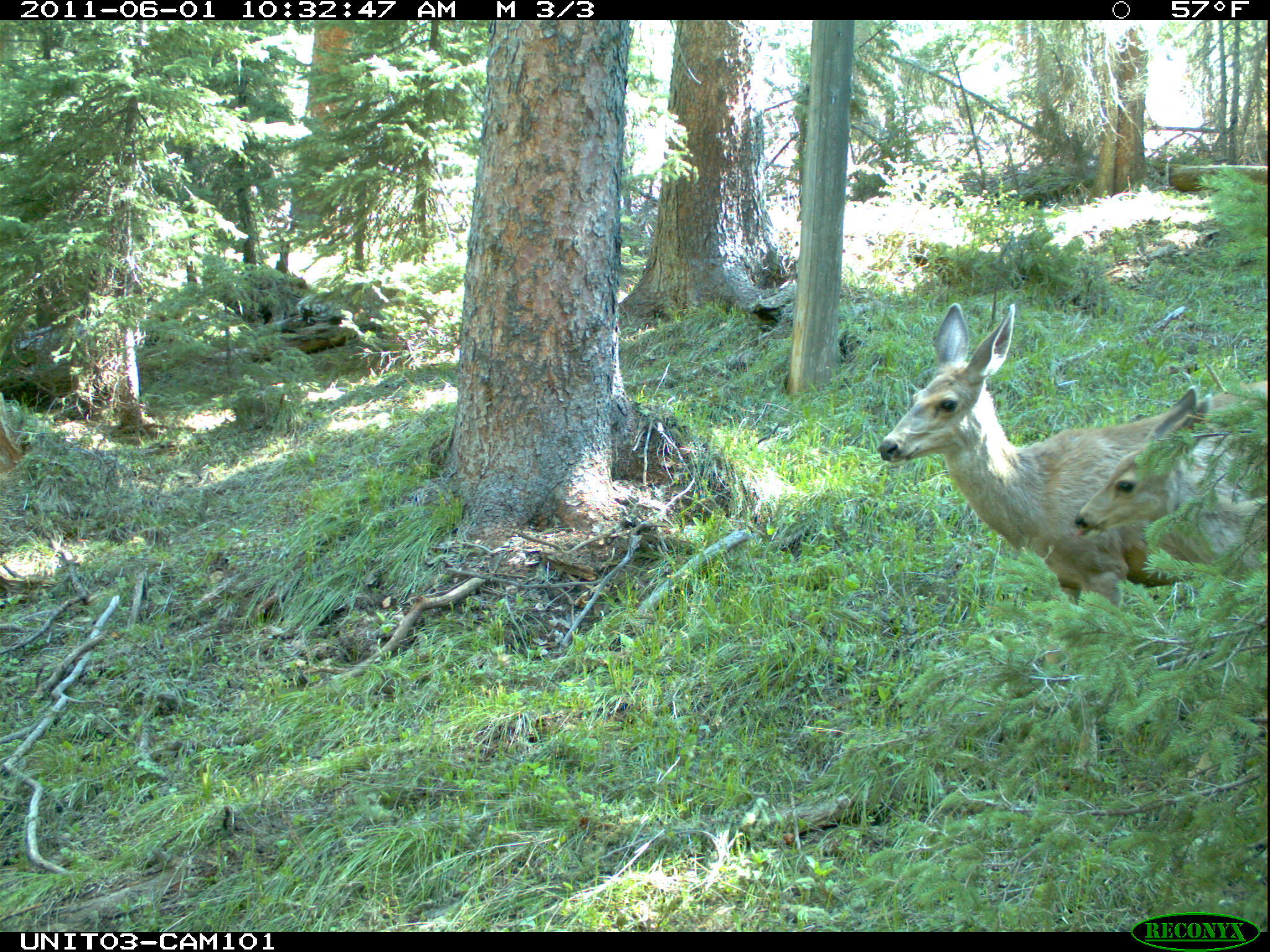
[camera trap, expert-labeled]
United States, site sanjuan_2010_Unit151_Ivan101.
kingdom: Animalia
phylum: Chordata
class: Mammalia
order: Artiodactyla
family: Cervidae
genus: Odocoileus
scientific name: Odocoileus hemionus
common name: mule deer